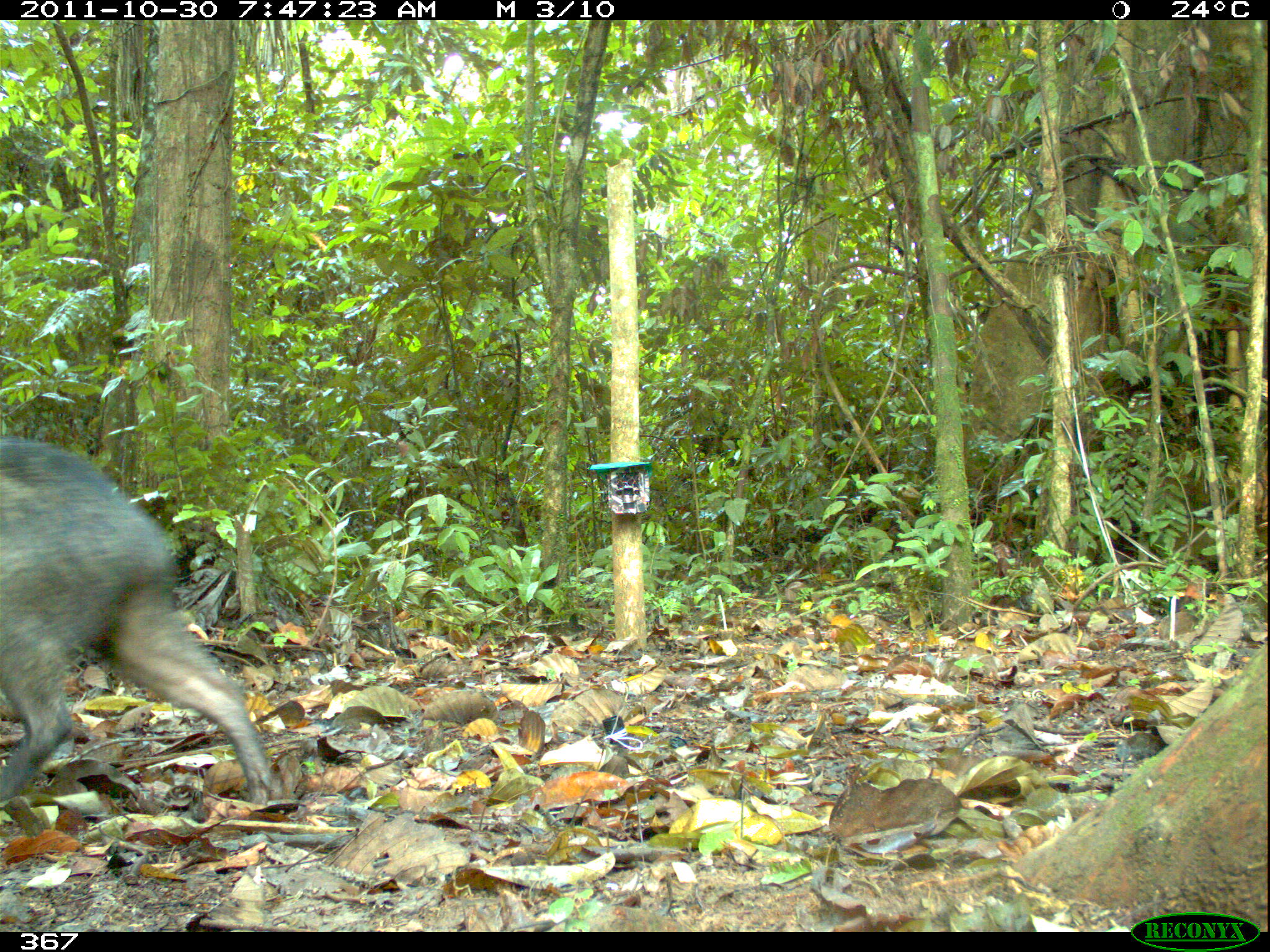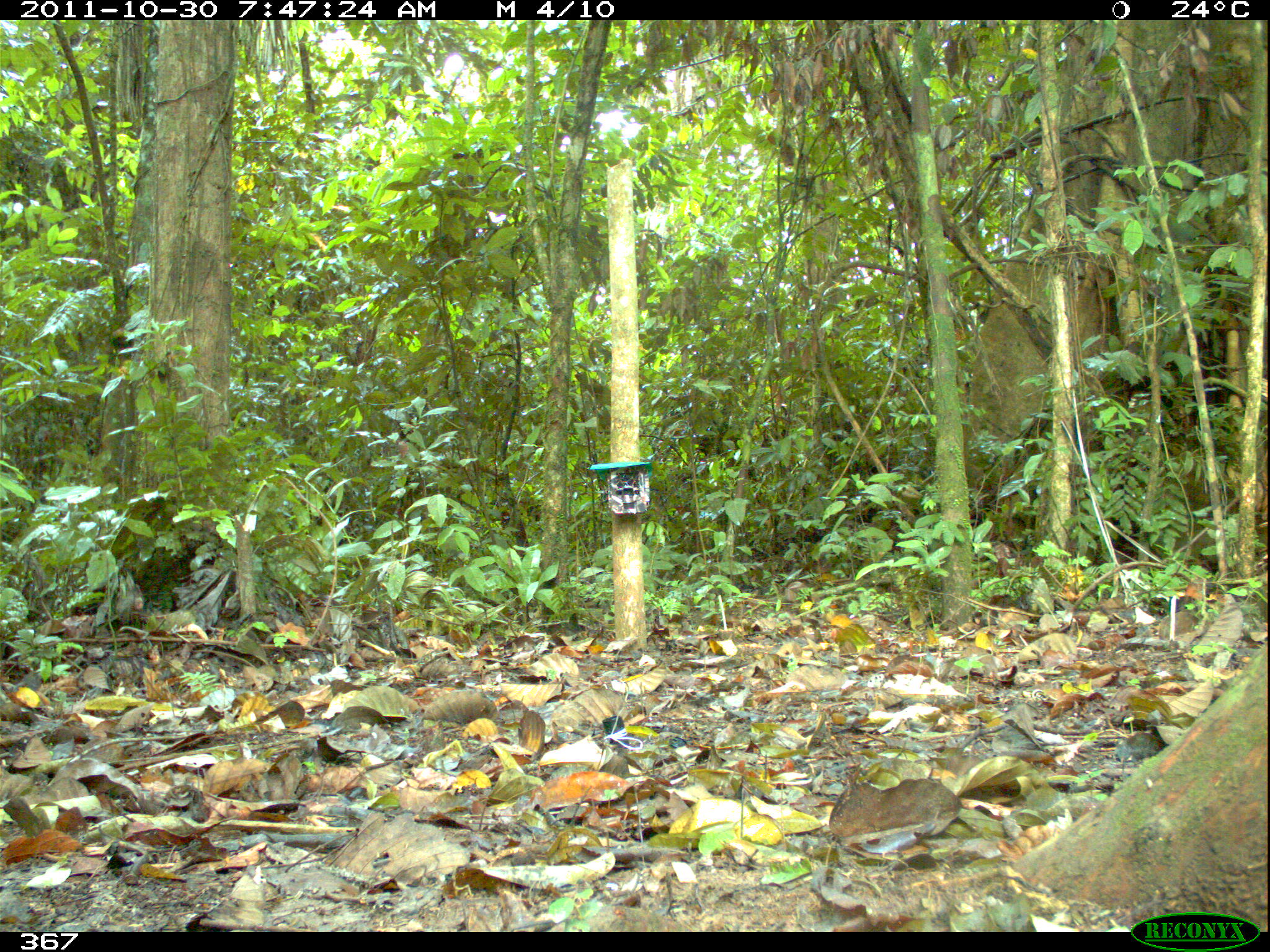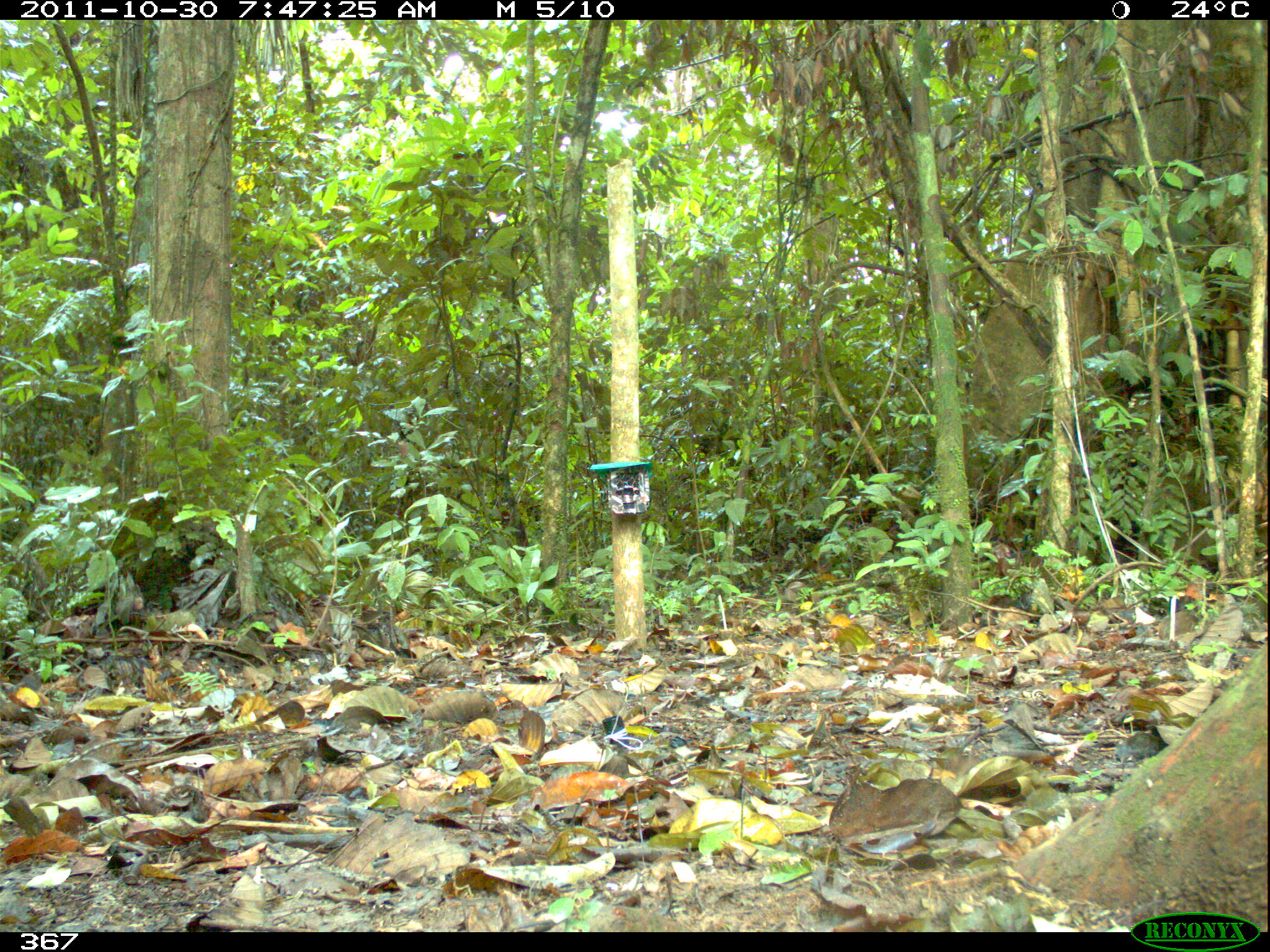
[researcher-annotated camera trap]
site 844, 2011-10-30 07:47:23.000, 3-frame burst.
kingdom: Animalia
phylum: Chordata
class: Mammalia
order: Artiodactyla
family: Tayassuidae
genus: Pecari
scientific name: Pecari tajacu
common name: collared peccary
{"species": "Pecari tajacu (collared peccary)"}